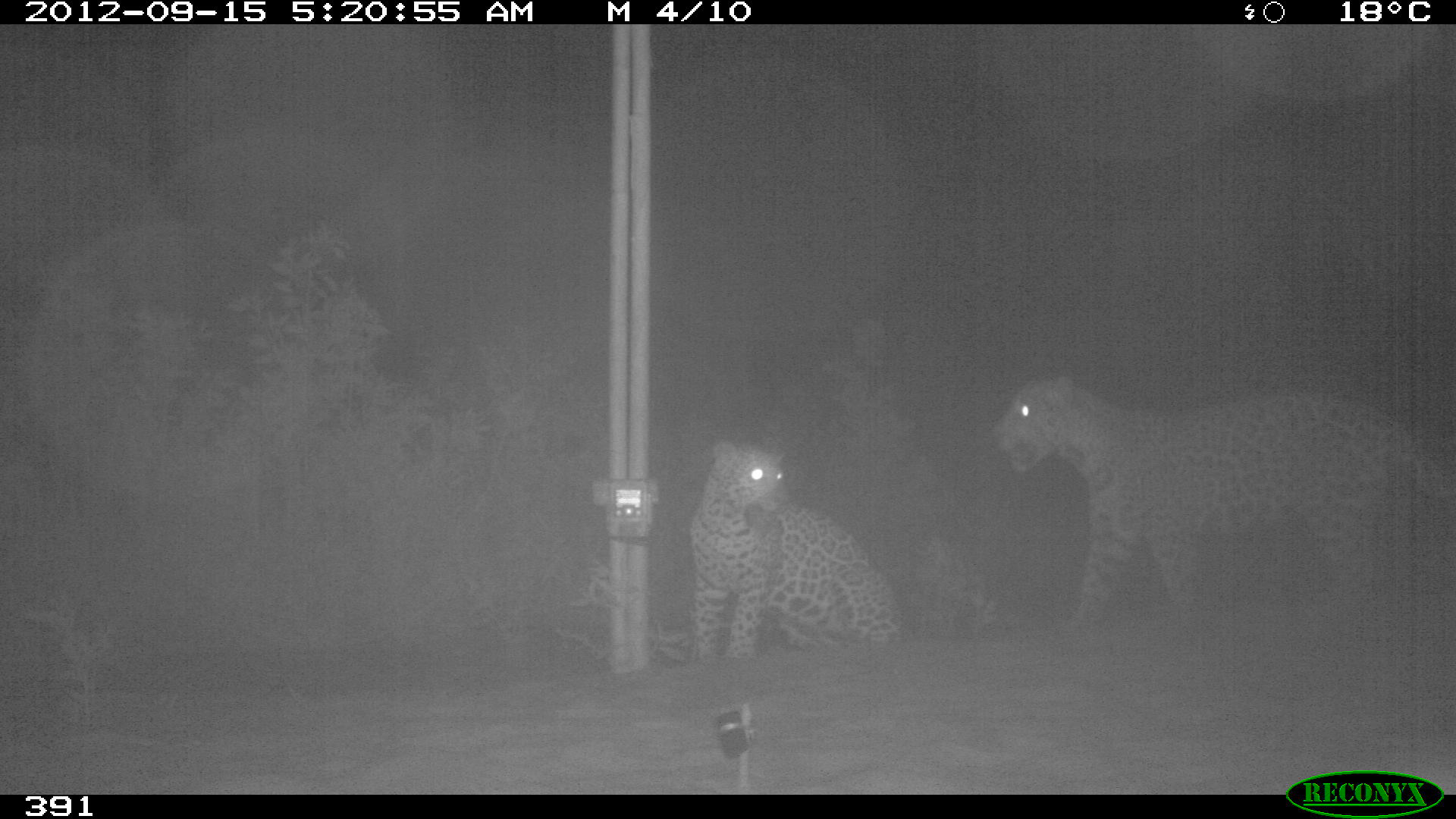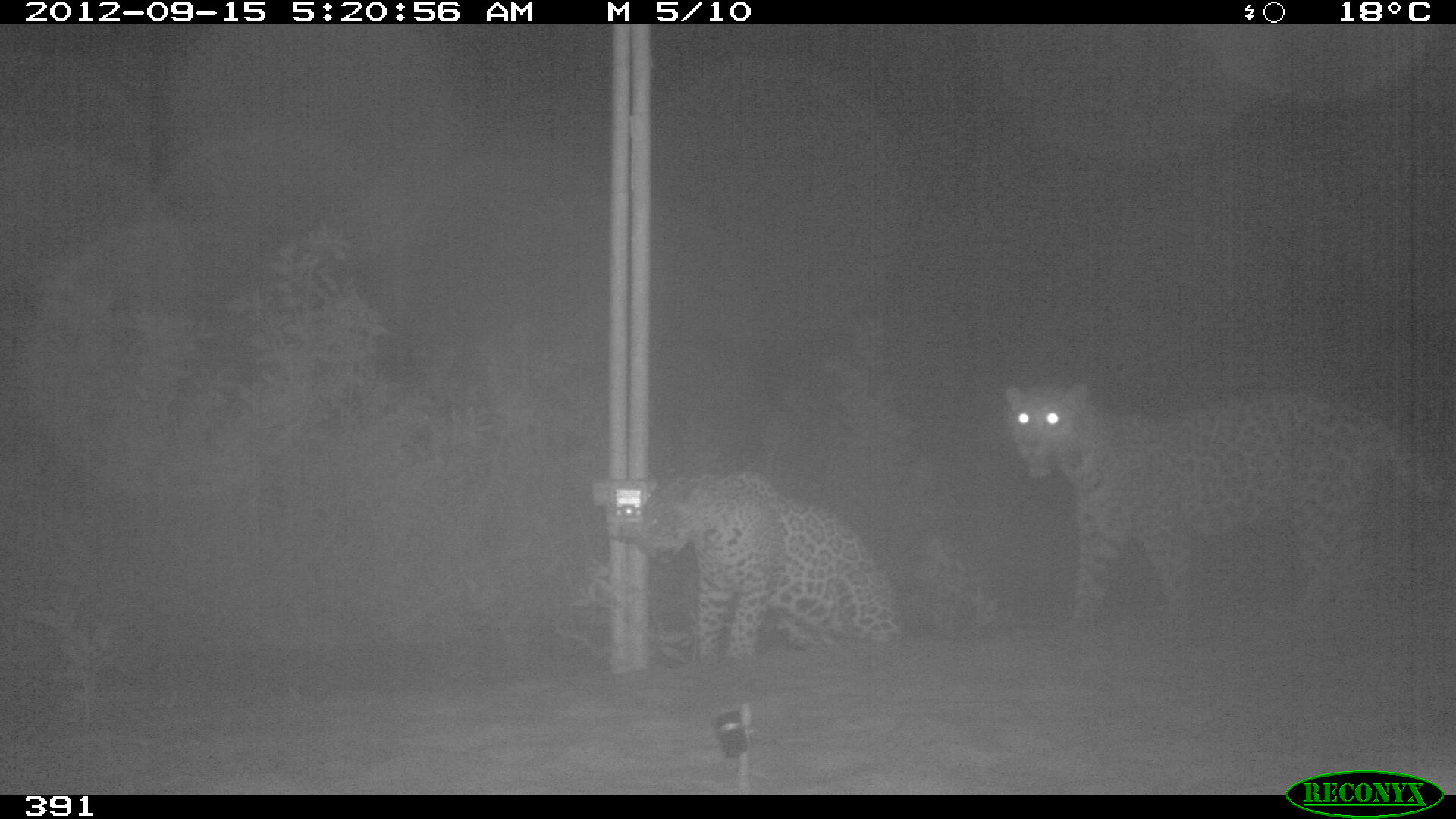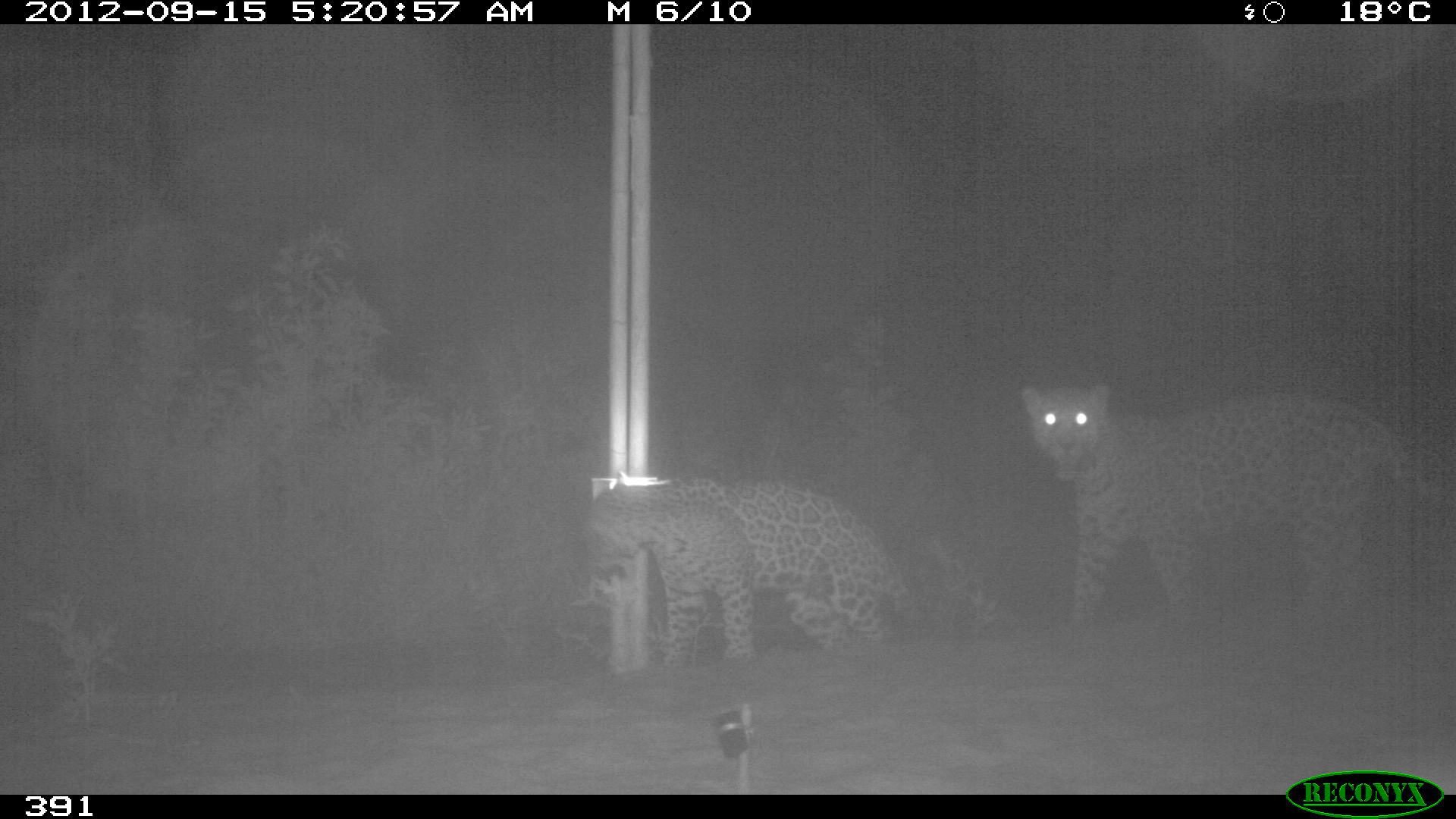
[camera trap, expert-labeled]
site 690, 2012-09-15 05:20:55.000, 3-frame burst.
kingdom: Animalia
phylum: Chordata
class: Mammalia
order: Carnivora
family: Felidae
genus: Panthera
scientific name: Panthera onca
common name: jaguar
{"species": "Panthera onca (jaguar)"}